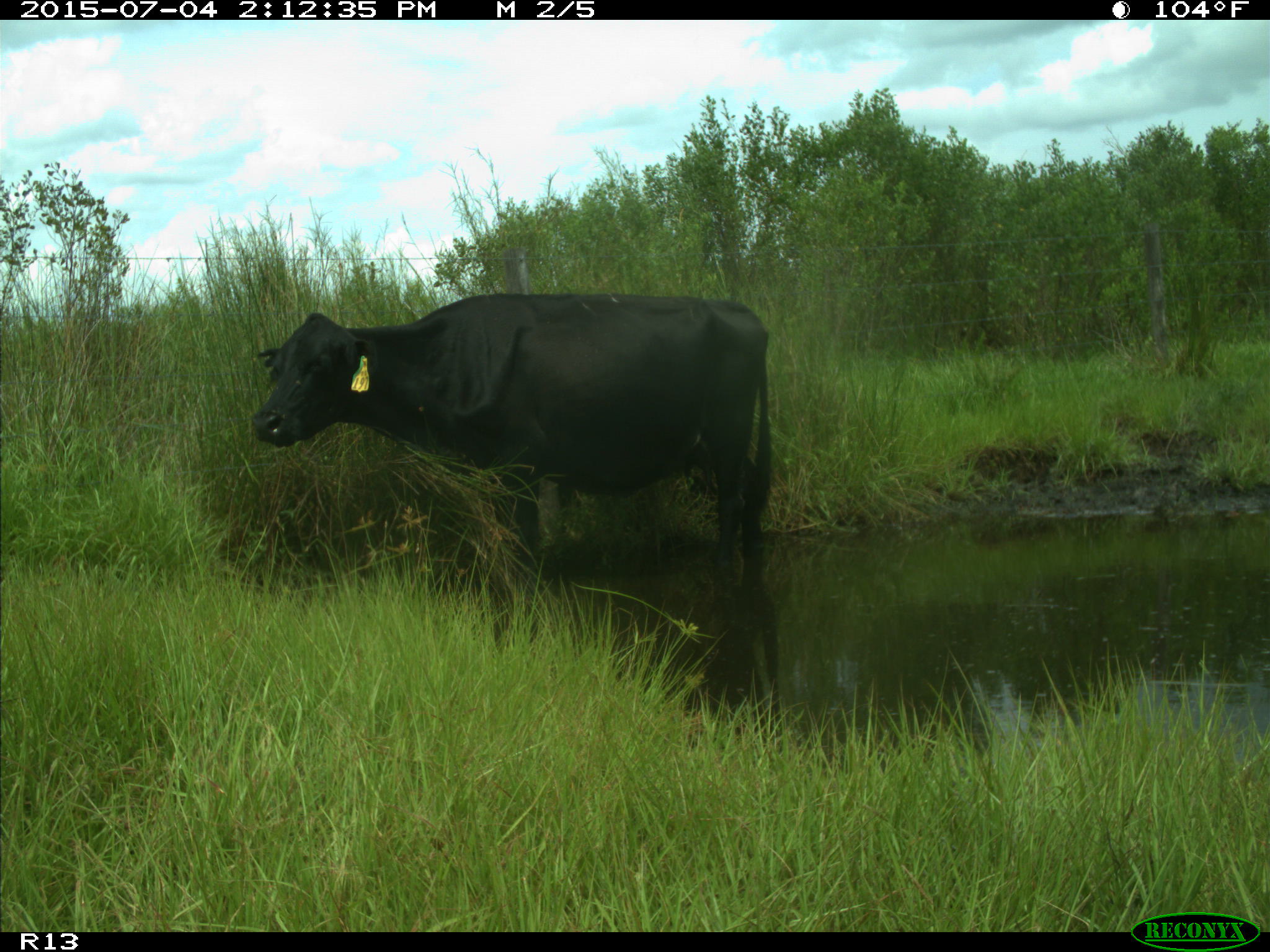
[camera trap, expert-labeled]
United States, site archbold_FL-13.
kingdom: Animalia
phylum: Chordata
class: Mammalia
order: Artiodactyla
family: Bovidae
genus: Bos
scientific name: Bos taurus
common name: domestic cow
Bos taurus (domestic cow).